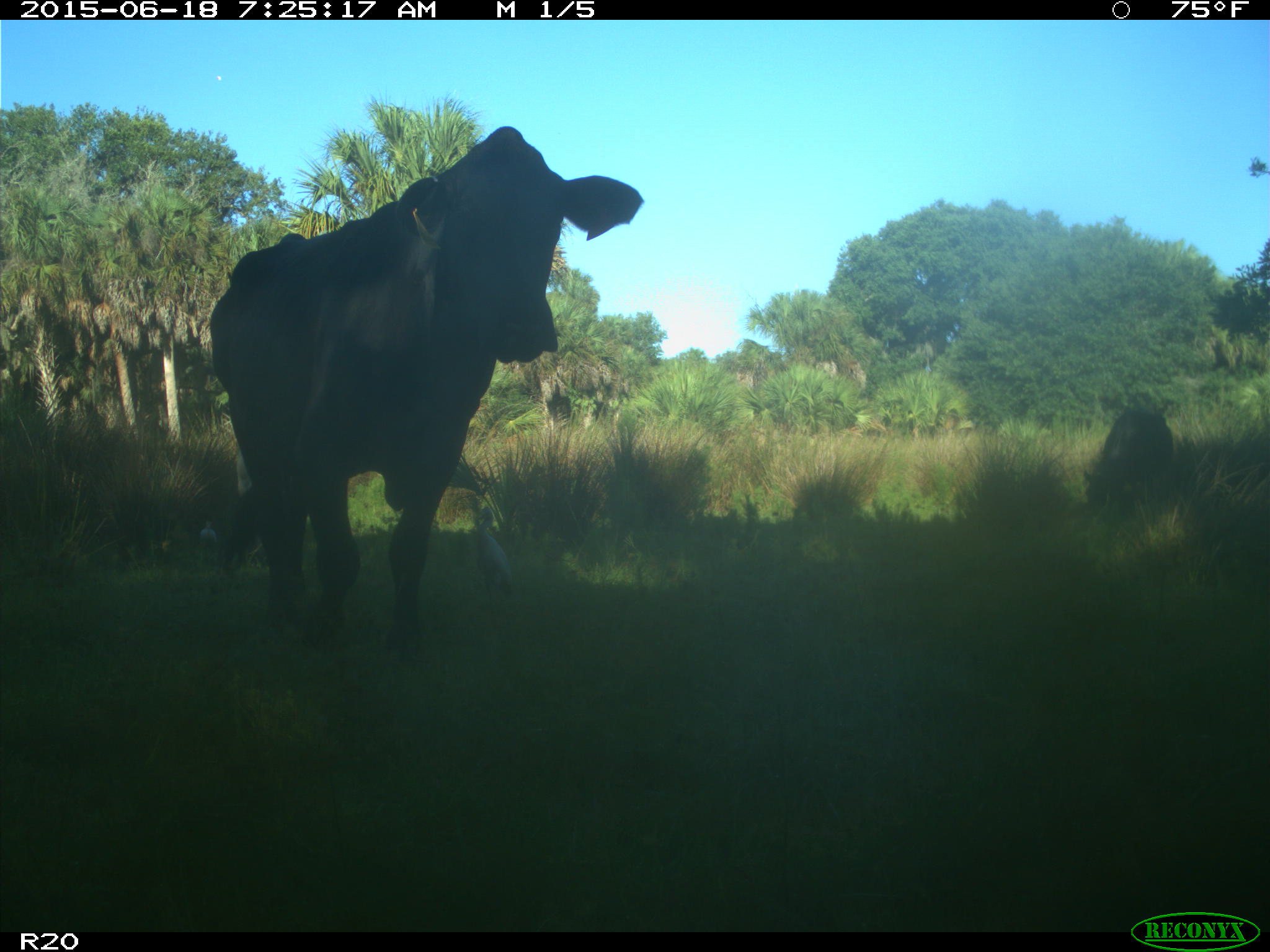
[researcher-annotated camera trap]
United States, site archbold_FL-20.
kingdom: Animalia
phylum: Chordata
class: Mammalia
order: Artiodactyla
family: Bovidae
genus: Bos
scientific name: Bos taurus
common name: domestic cow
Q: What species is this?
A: Bos taurus (domestic cow).